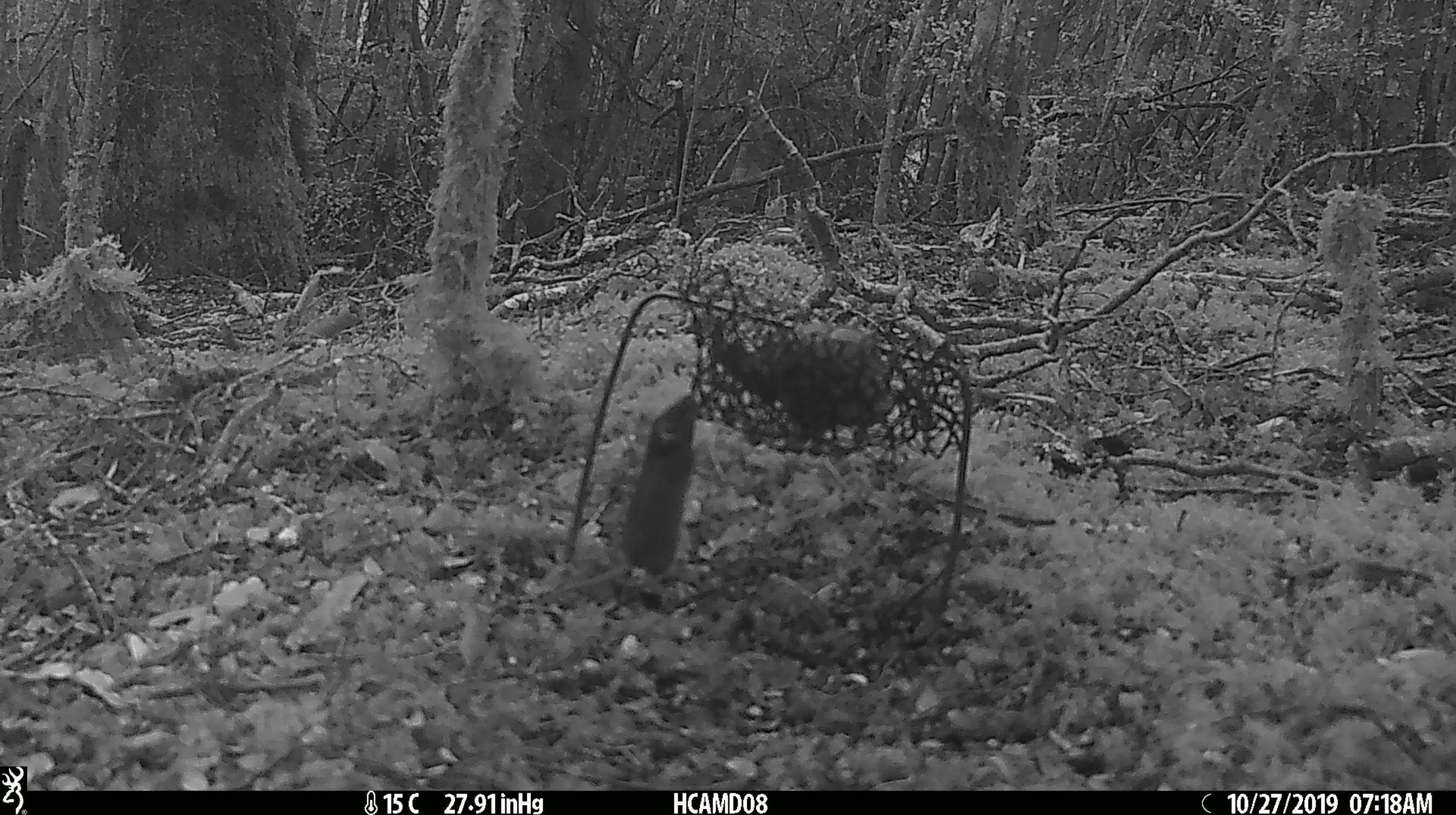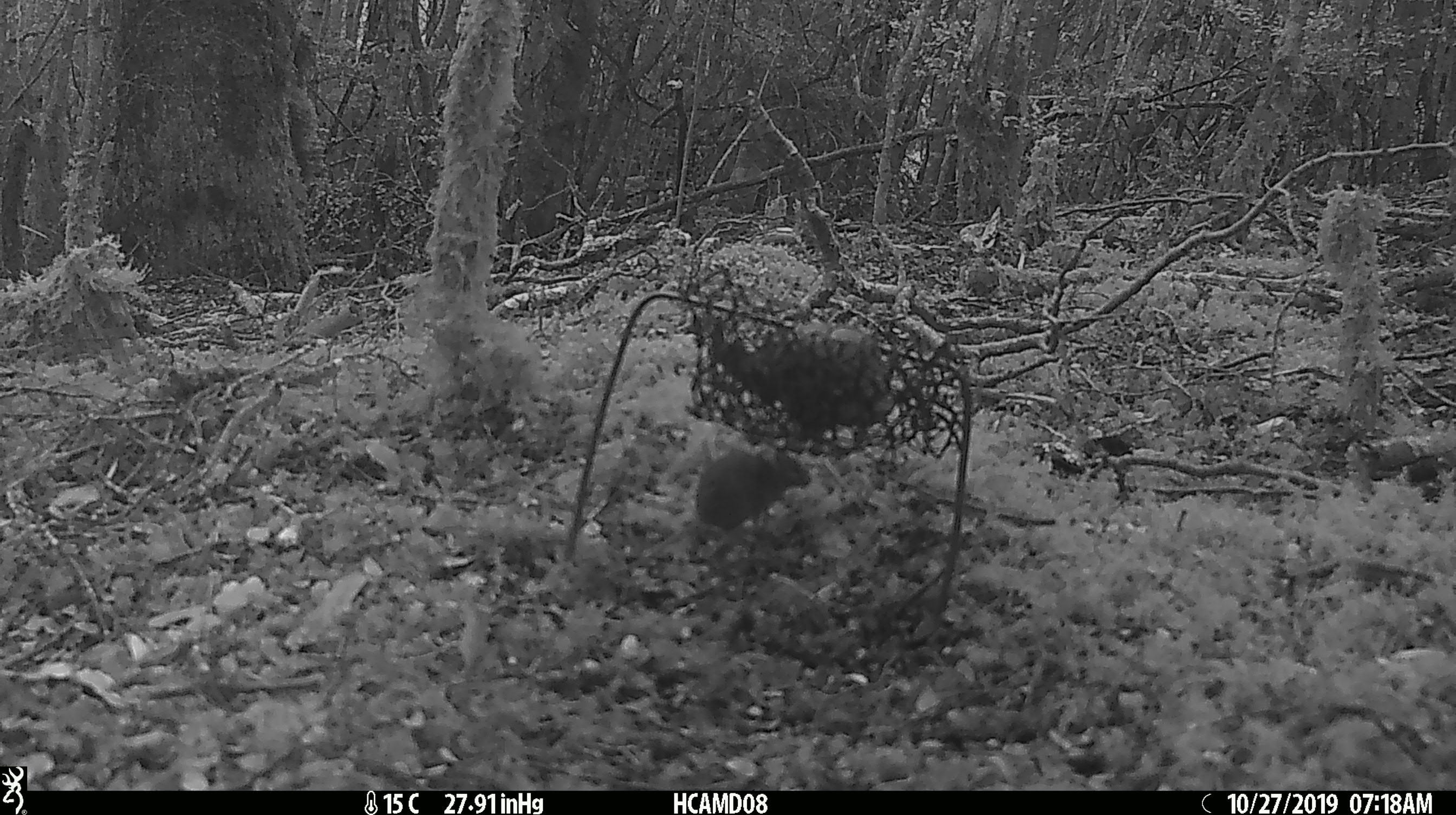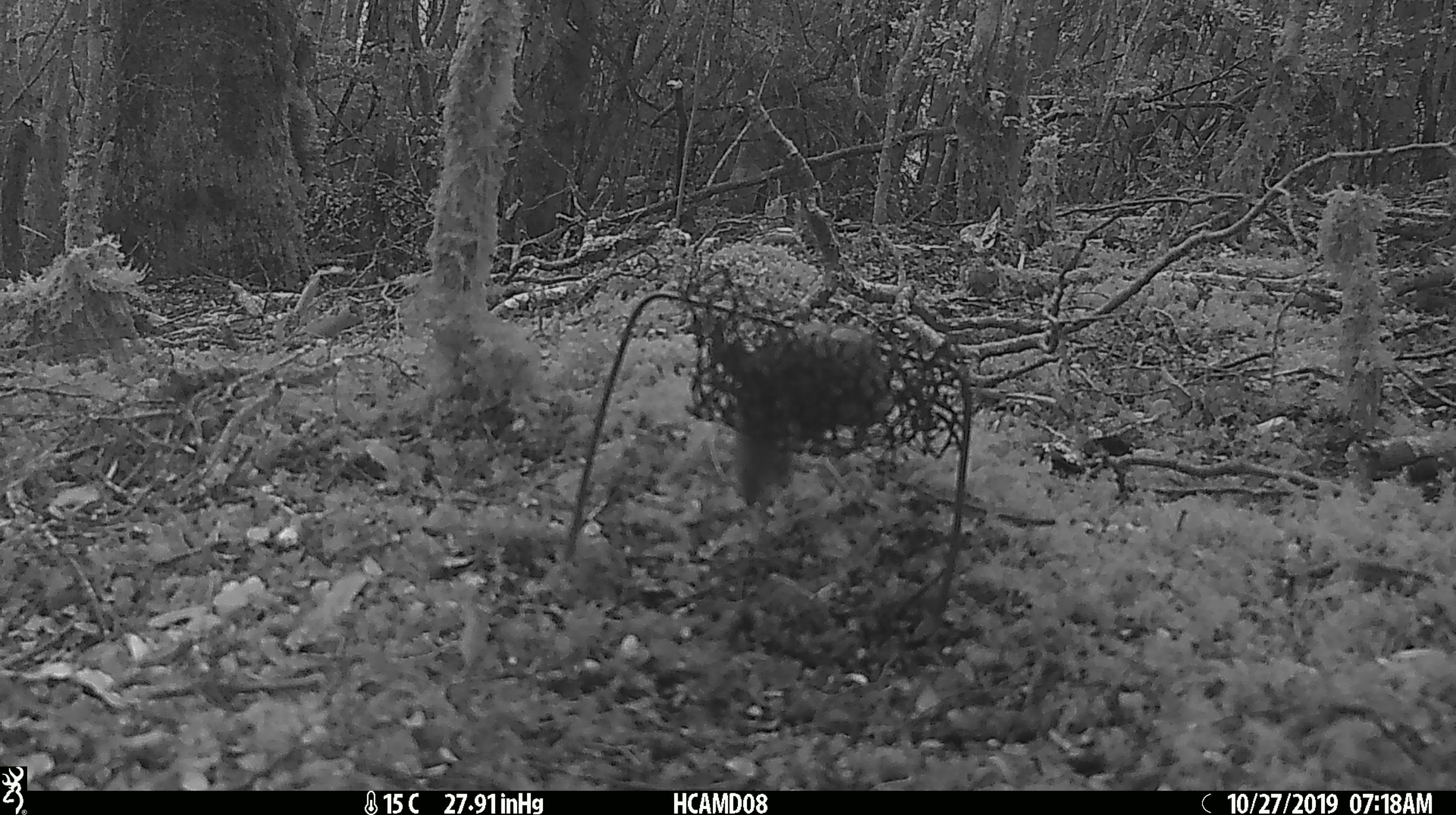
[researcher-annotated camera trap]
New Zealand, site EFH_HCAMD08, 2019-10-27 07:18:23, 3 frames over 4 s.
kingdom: Animalia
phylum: Chordata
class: Mammalia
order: Rodentia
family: Muridae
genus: Mus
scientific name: Mus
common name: mouse